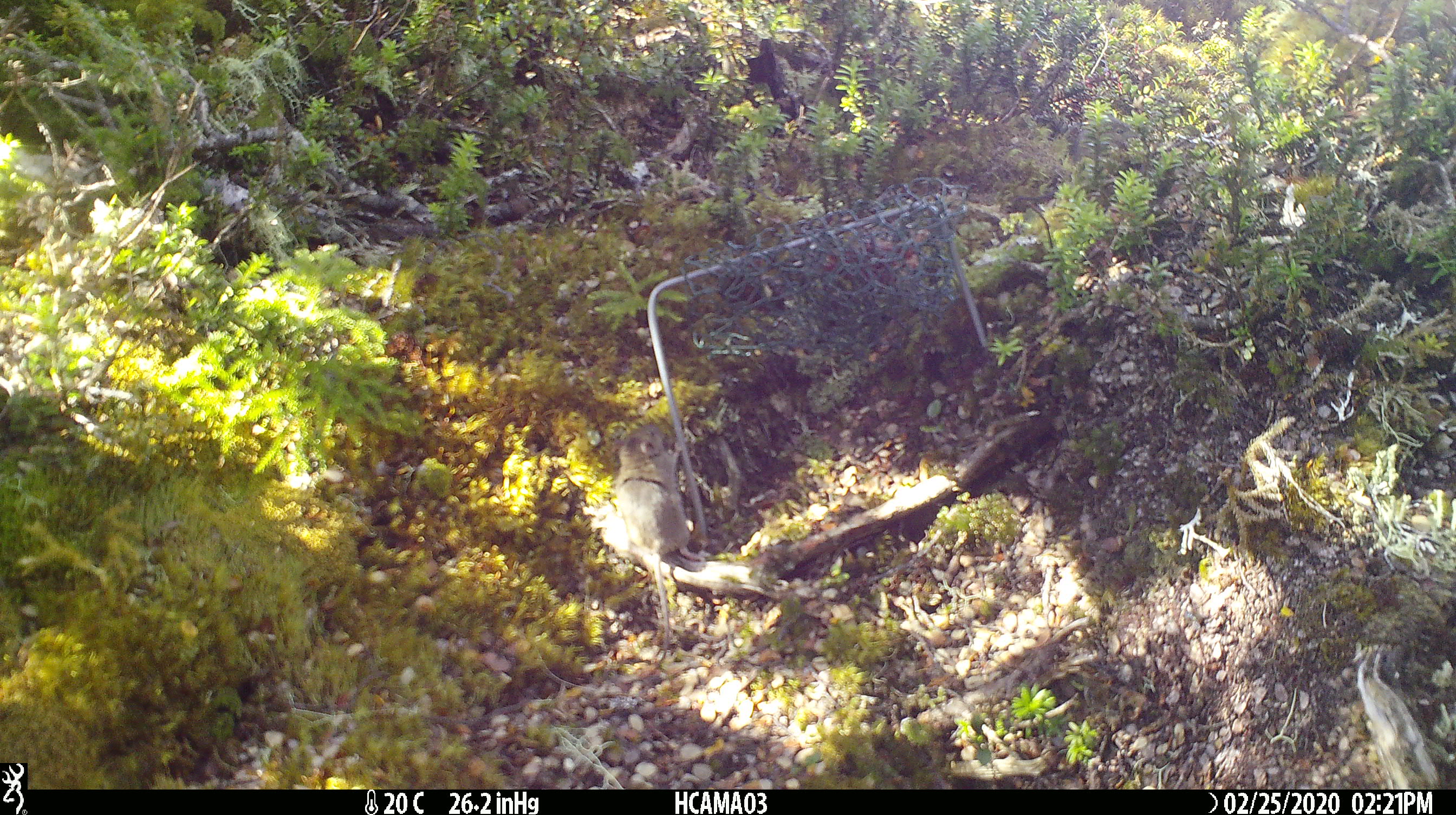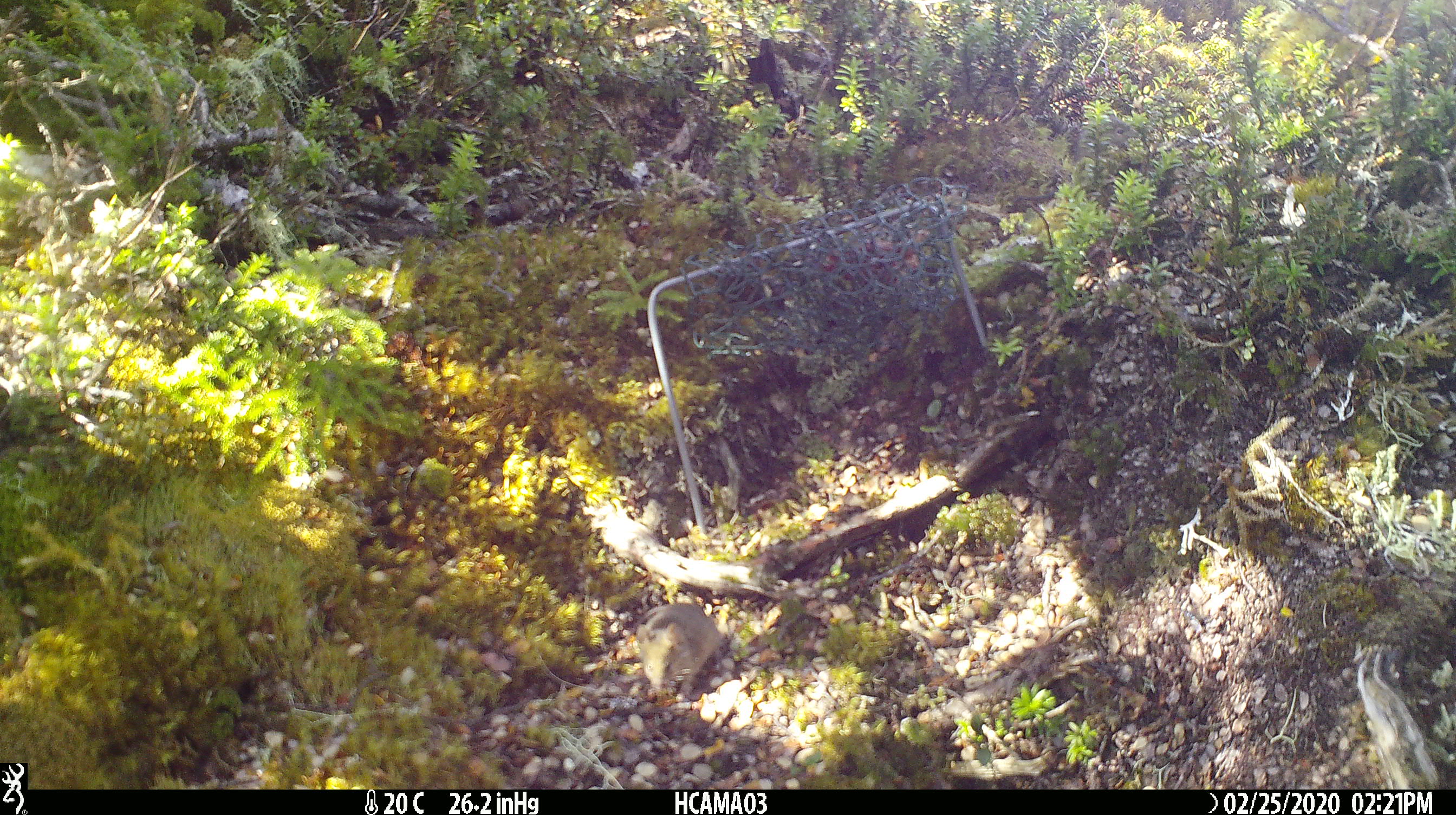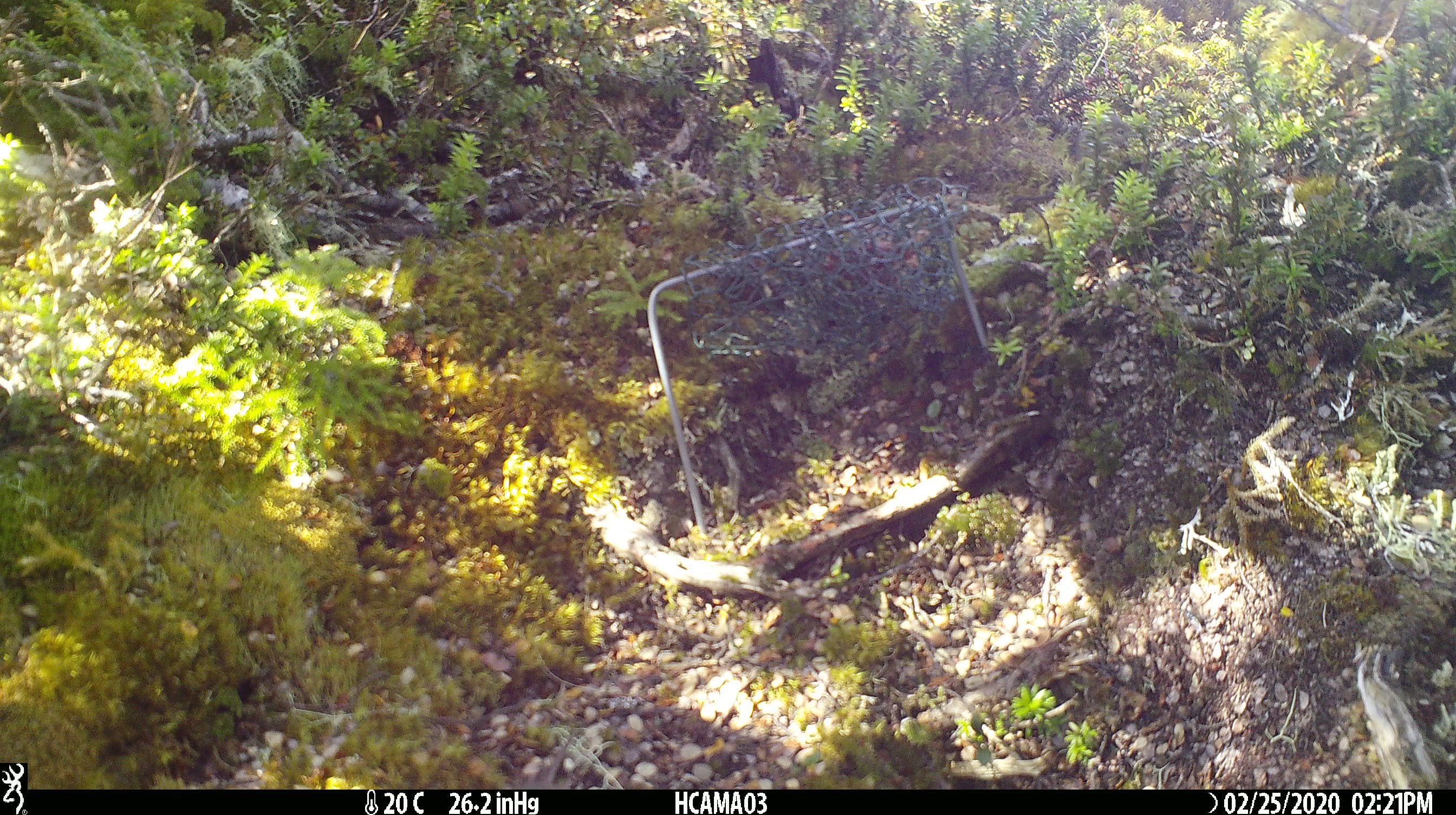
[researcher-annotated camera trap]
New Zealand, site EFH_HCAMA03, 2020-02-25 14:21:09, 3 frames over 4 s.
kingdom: Animalia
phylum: Chordata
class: Mammalia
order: Rodentia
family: Muridae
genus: Mus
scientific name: Mus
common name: mouse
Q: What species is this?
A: Mouse (Mus).